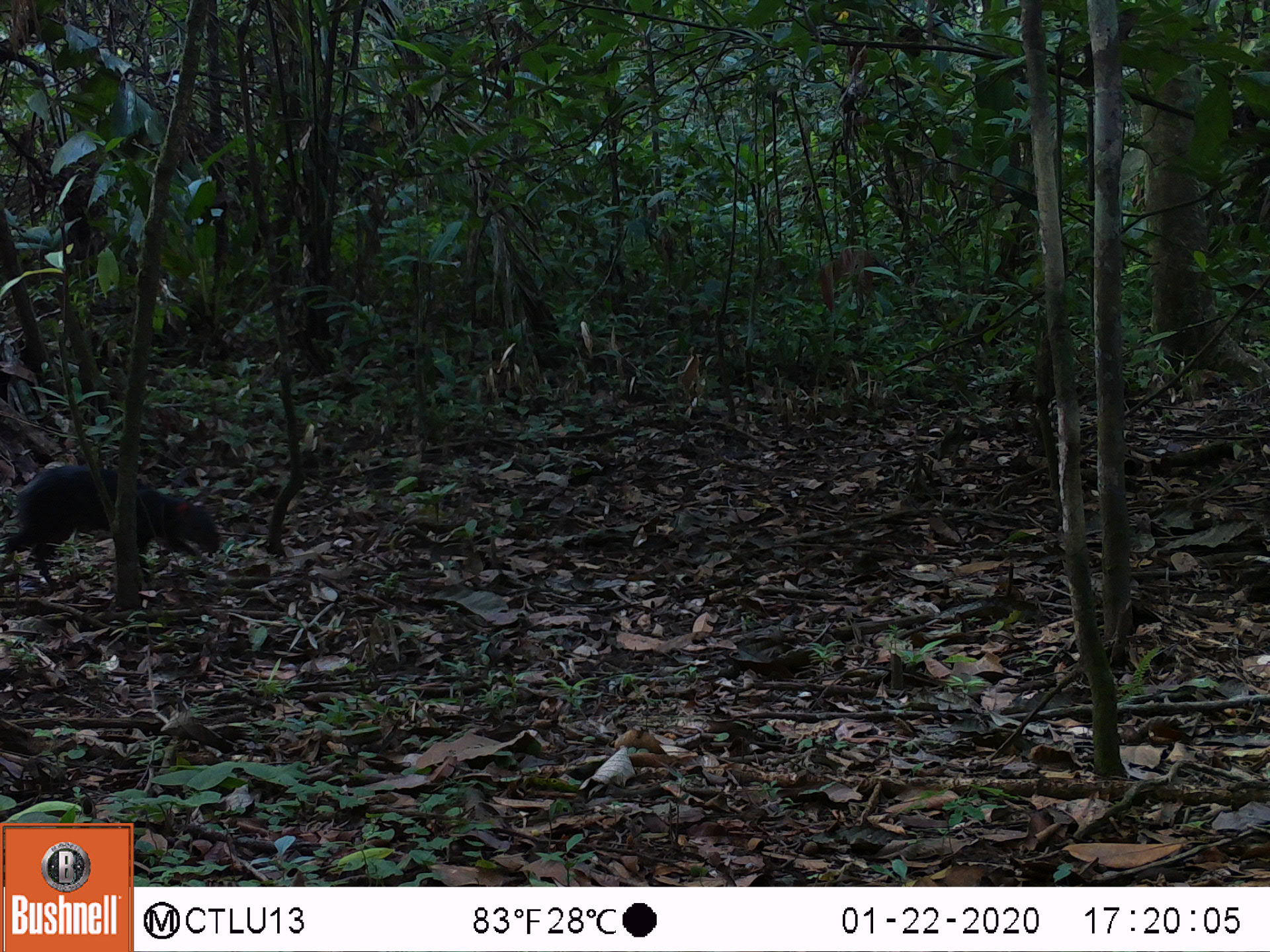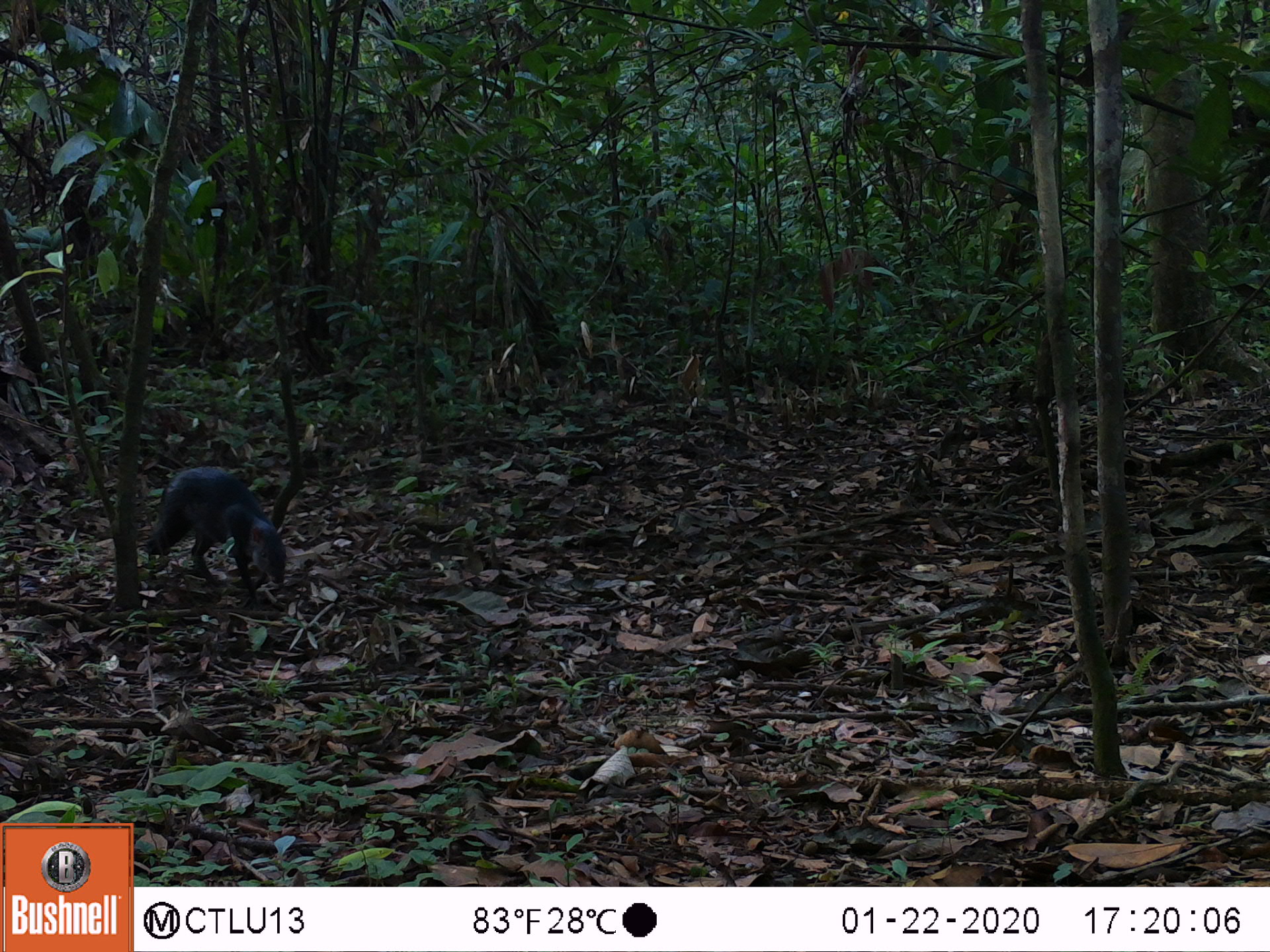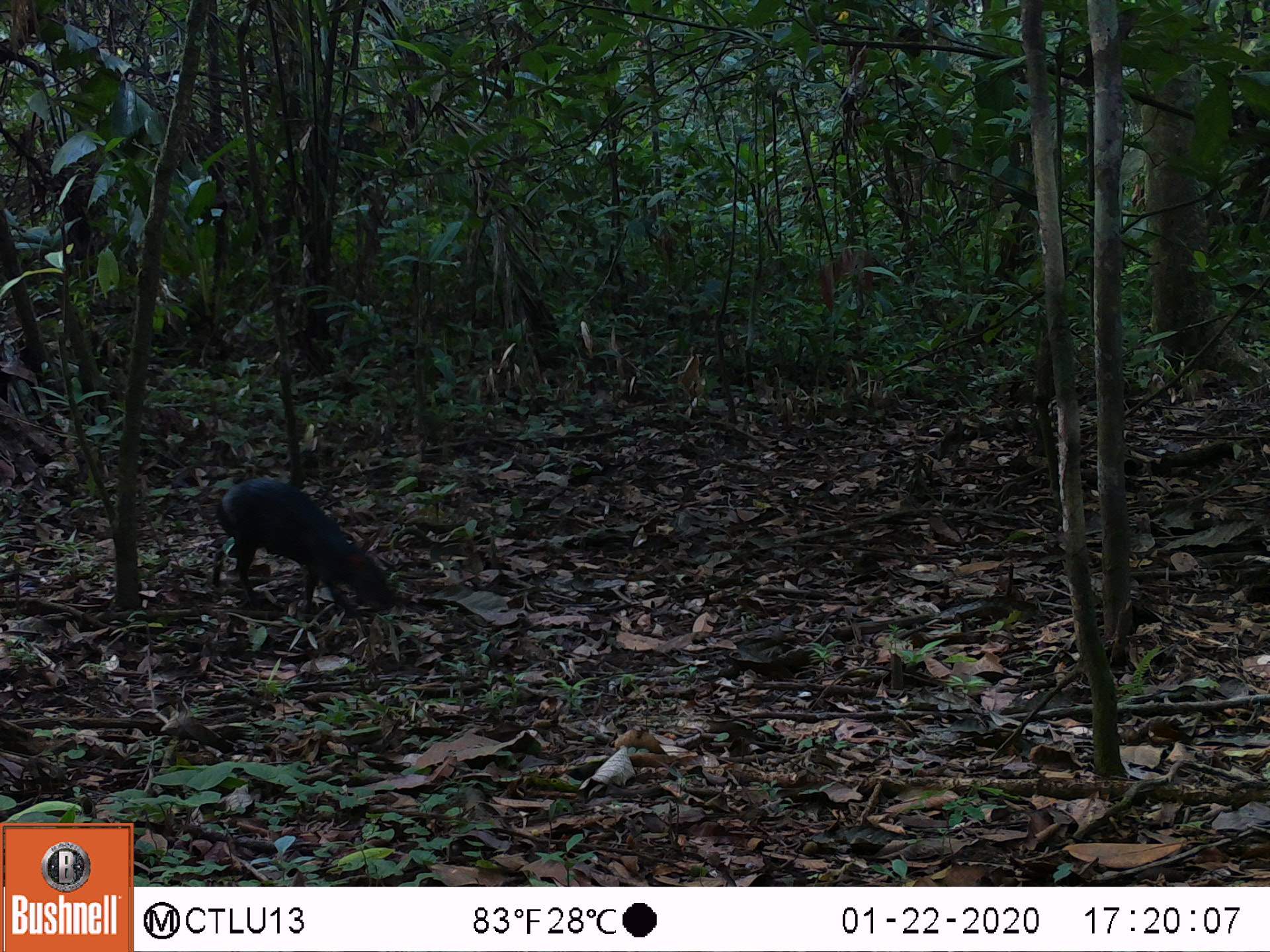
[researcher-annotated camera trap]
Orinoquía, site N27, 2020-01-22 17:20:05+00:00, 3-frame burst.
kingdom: Animalia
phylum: Chordata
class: Mammalia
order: Rodentia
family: Dasyproctidae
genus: Dasyprocta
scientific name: Dasyprocta fuliginosa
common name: black agouti